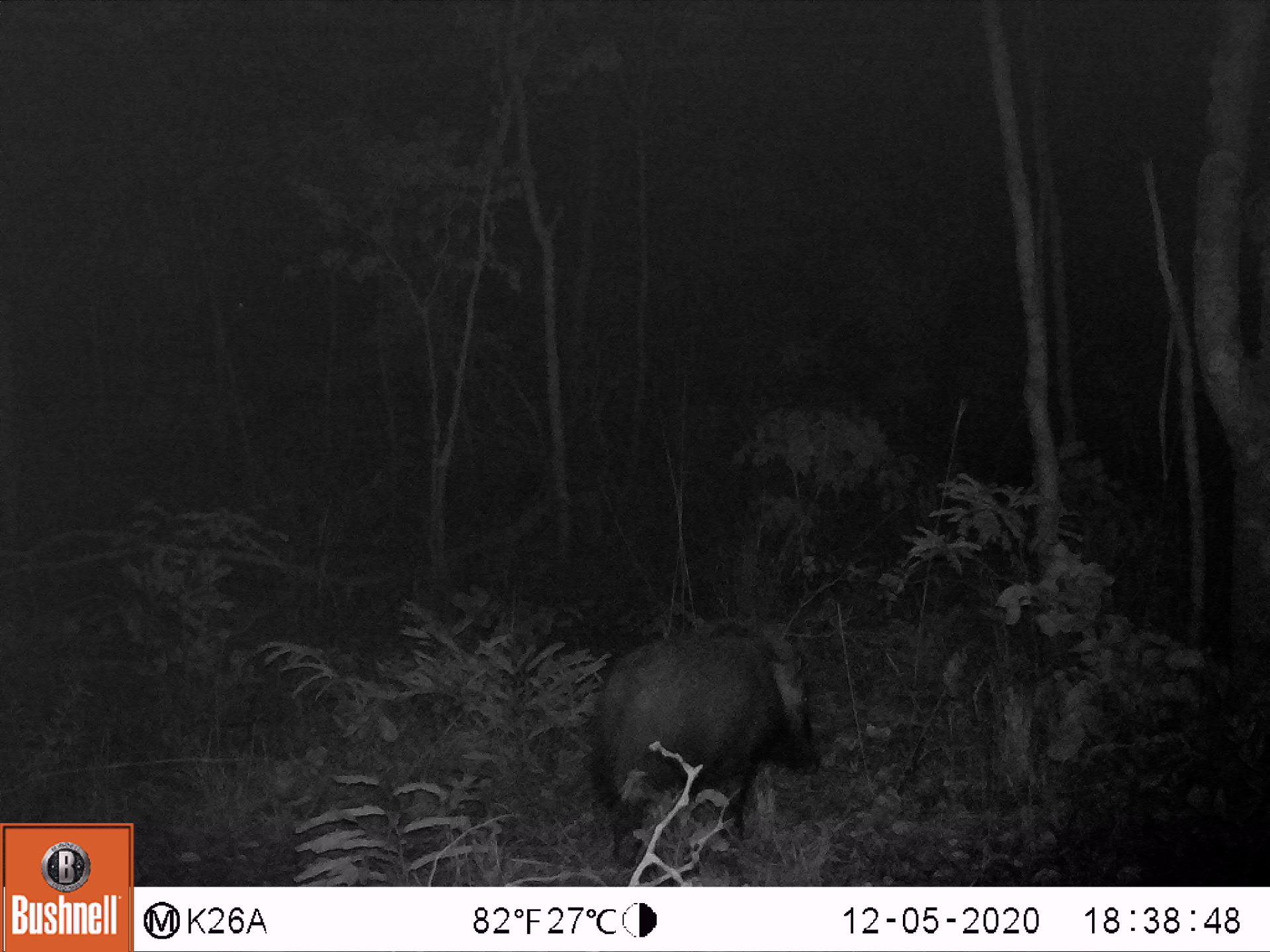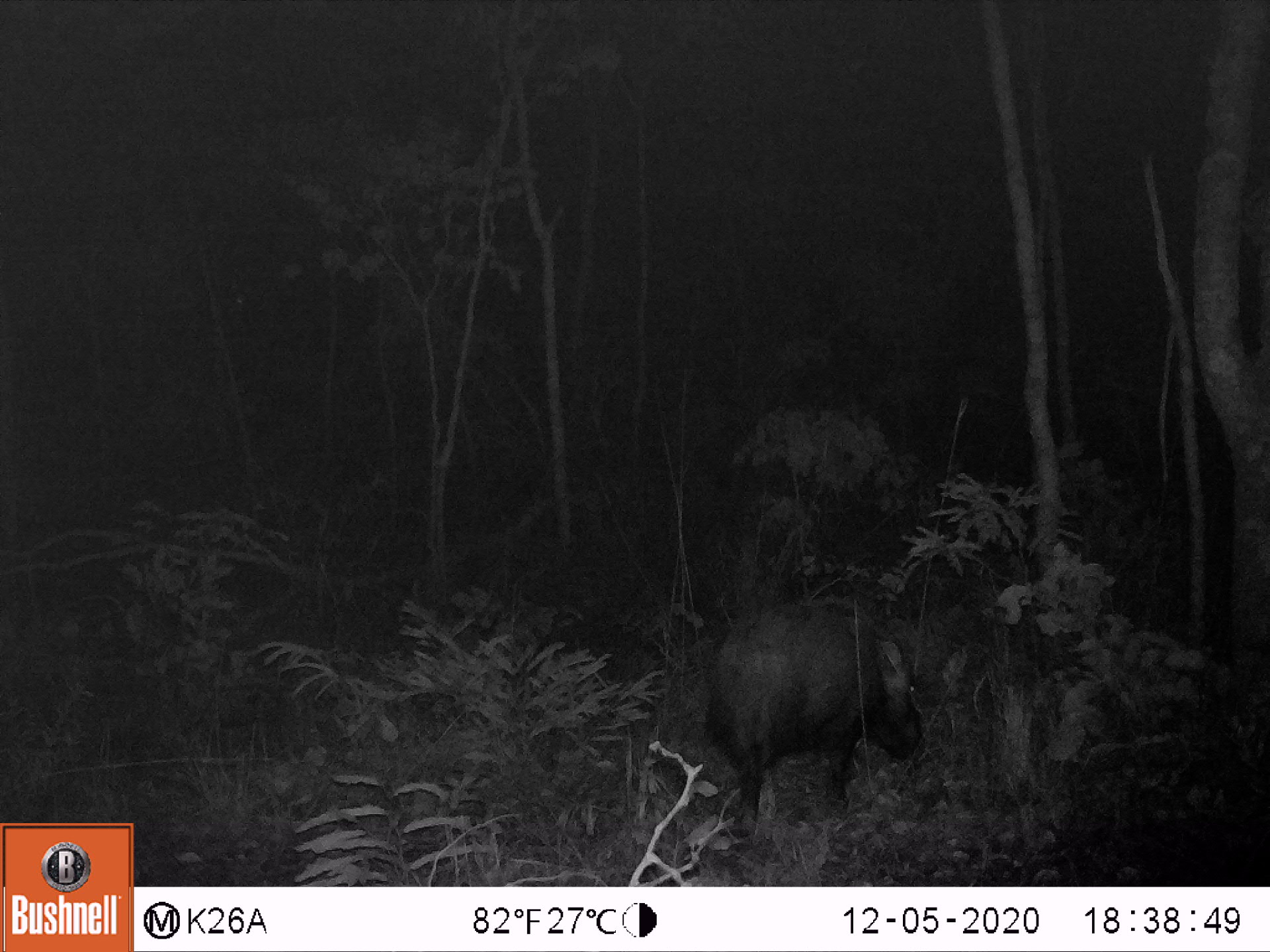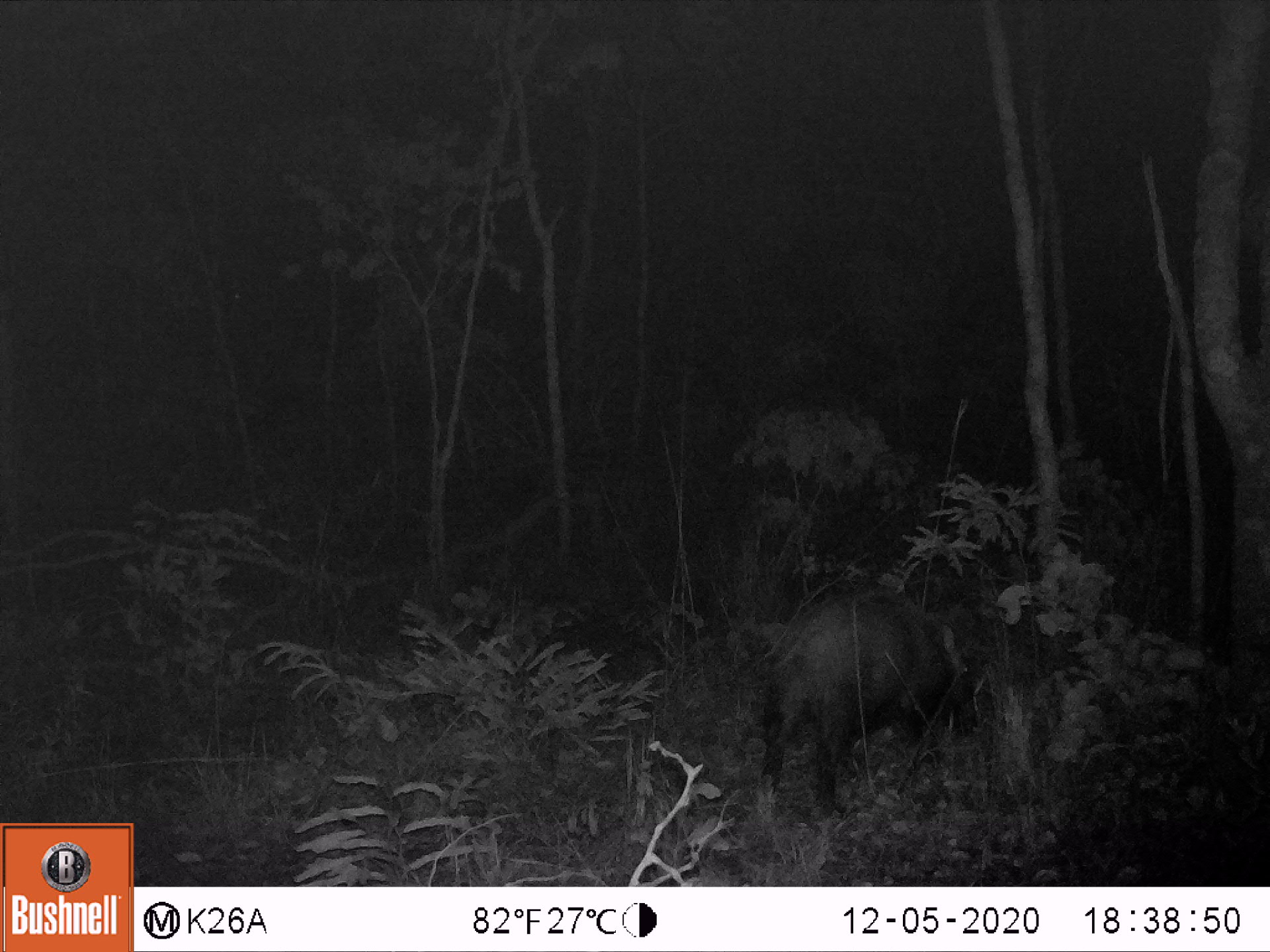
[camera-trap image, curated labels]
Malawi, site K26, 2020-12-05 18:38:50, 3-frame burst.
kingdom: Animalia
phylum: Chordata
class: Mammalia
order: Artiodactyla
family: Suidae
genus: Potamochoerus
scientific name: Potamochoerus larvatus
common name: bushpig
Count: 1.